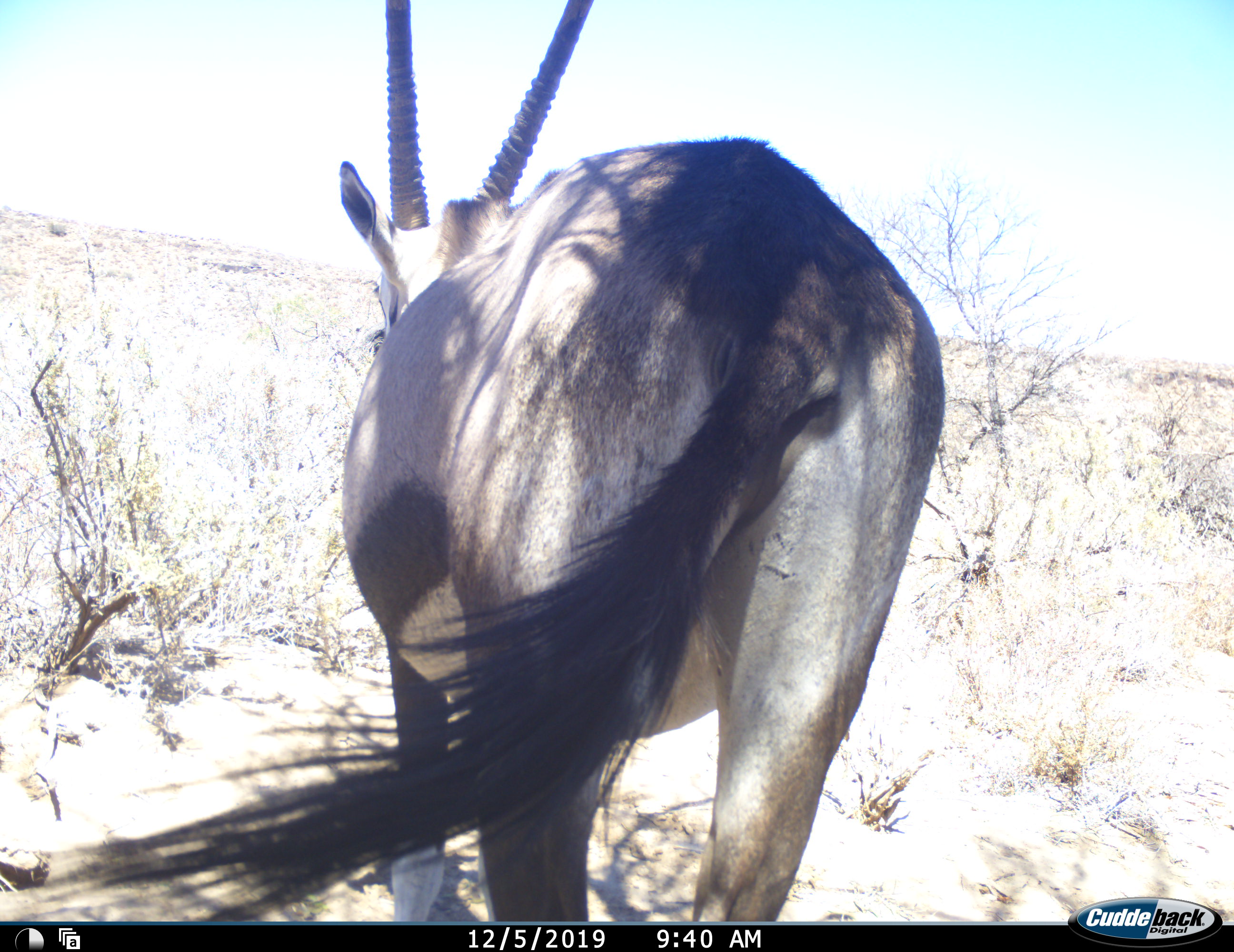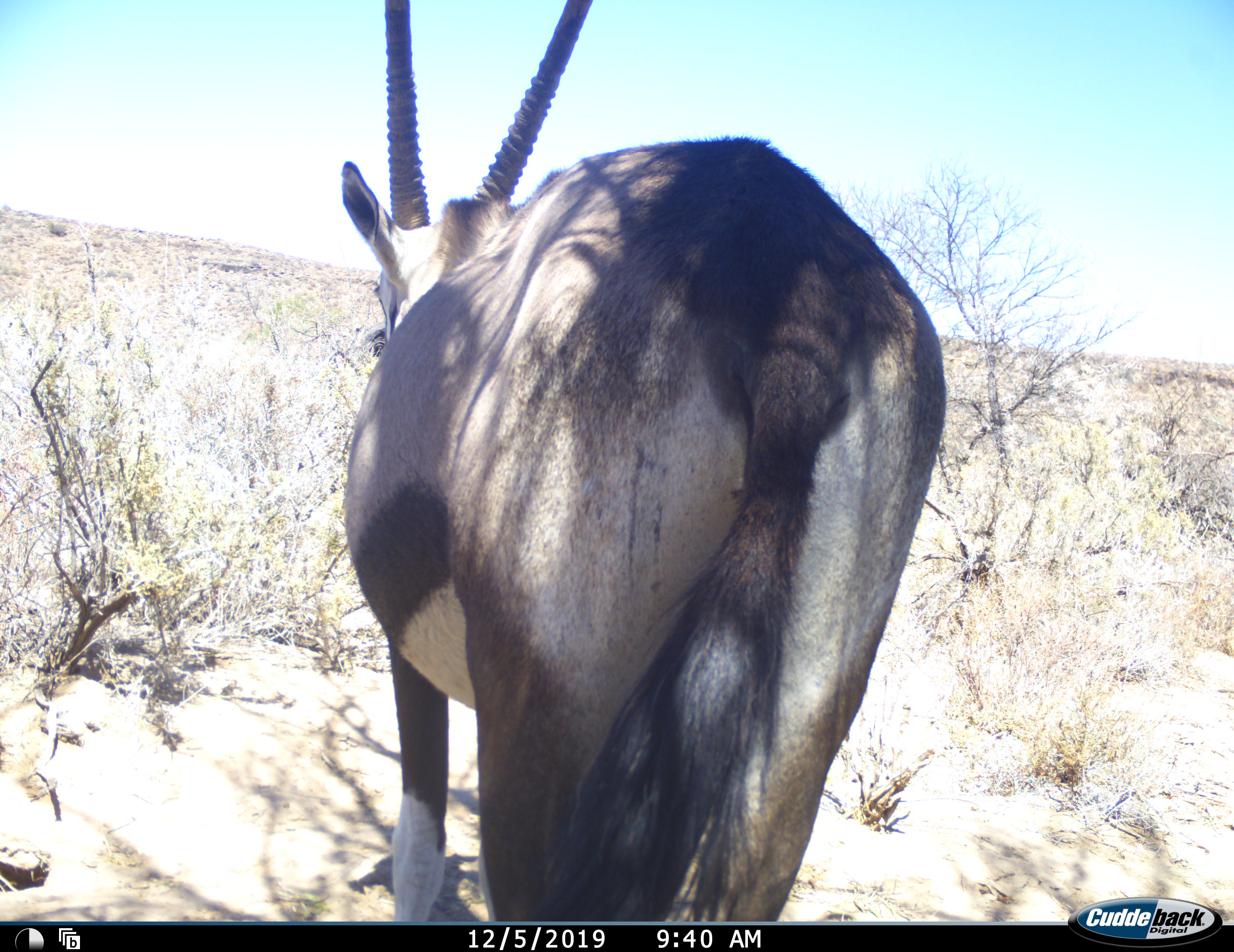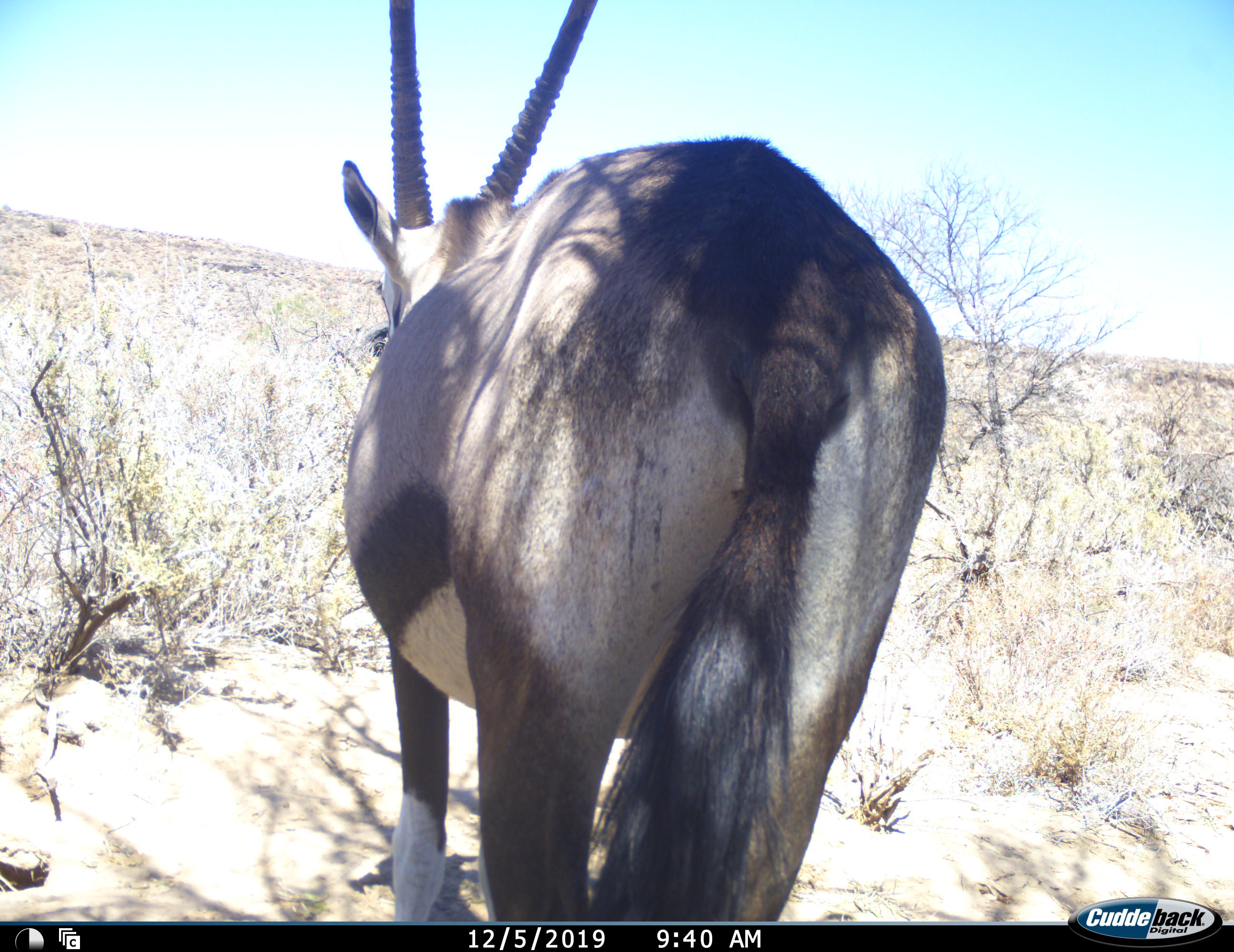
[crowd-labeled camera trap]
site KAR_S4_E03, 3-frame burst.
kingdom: Animalia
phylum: Chordata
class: Mammalia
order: Artiodactyla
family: Bovidae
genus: Oryx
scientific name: Oryx gazella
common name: gemsbok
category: oryx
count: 1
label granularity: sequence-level